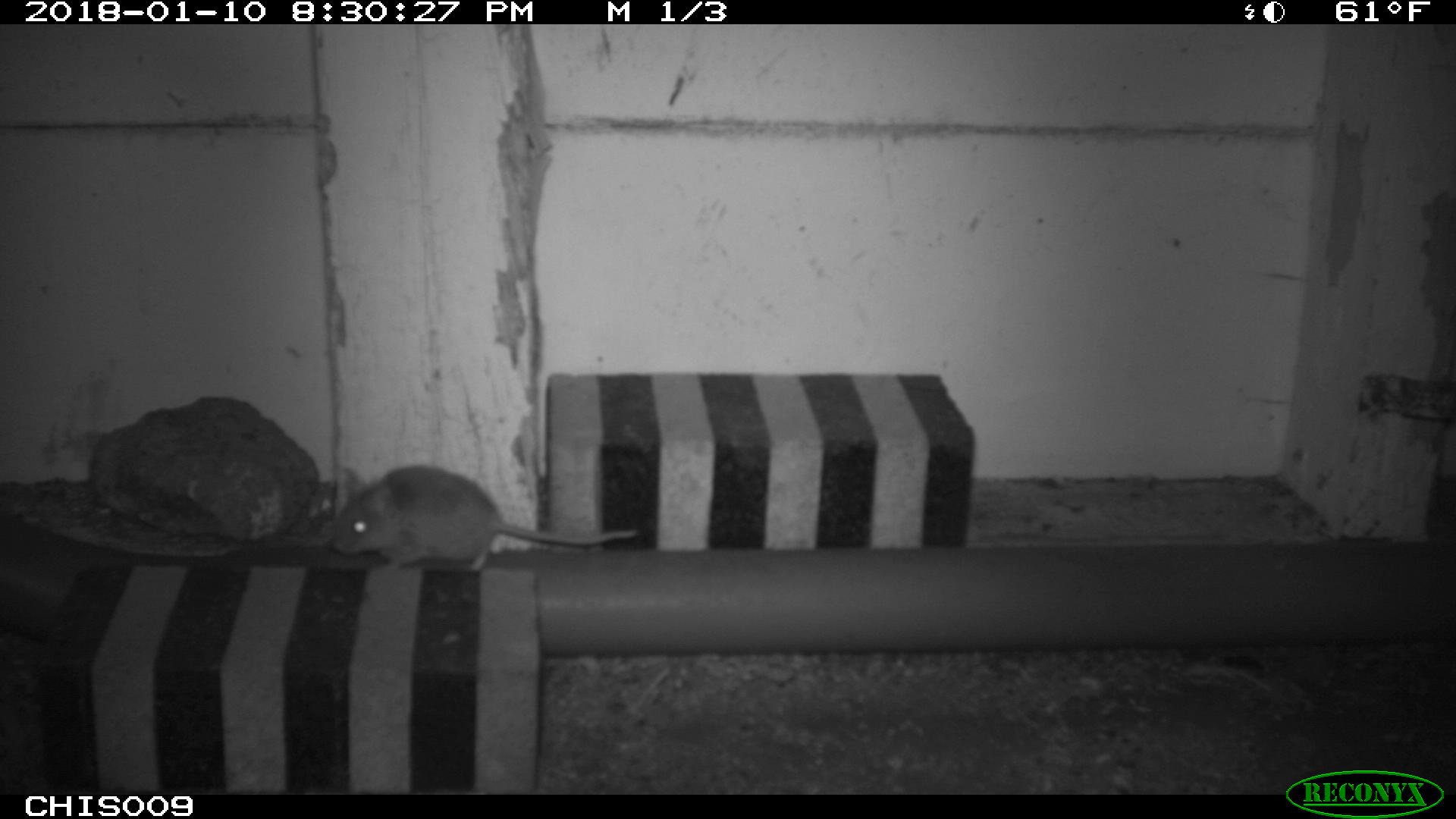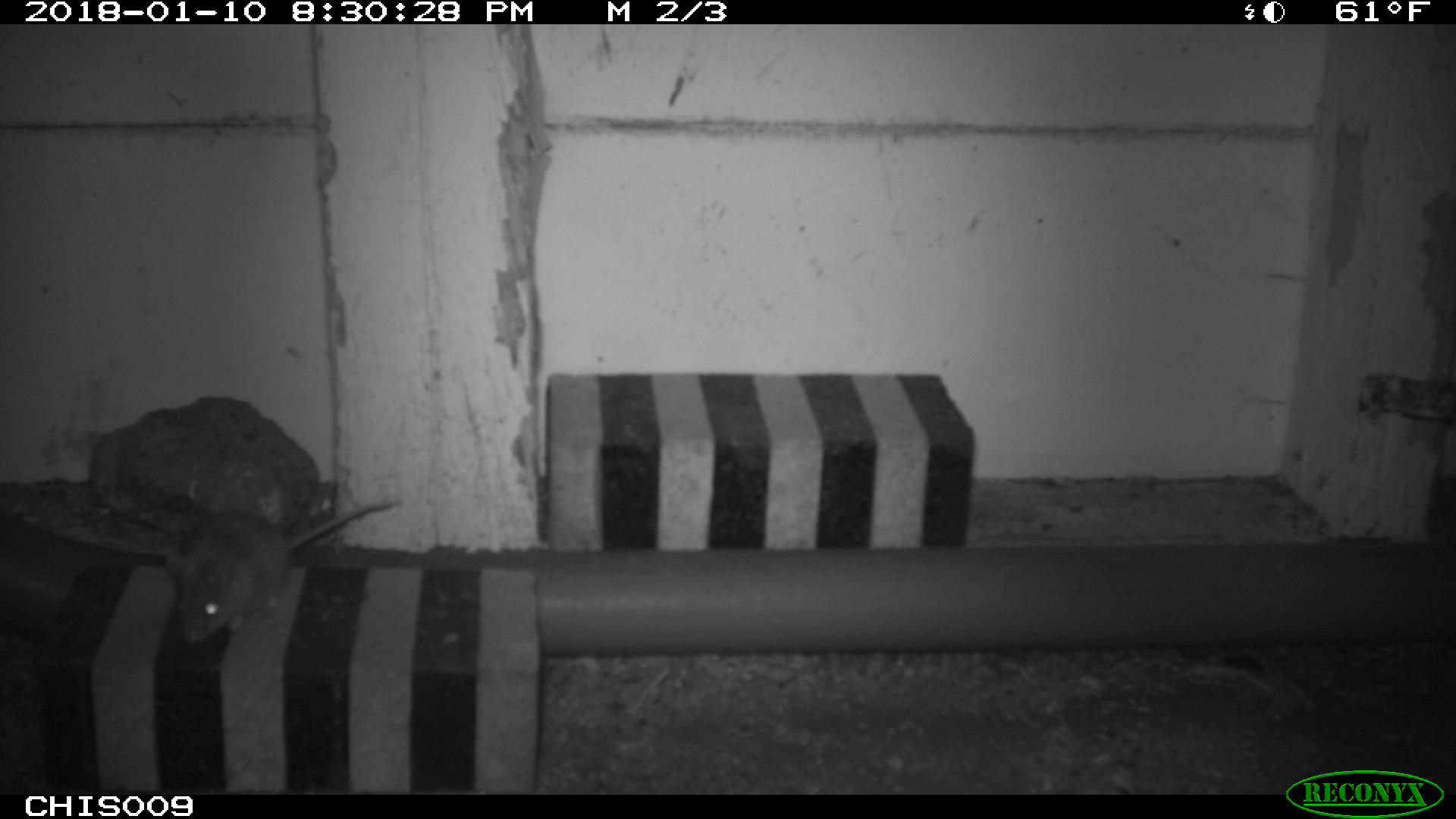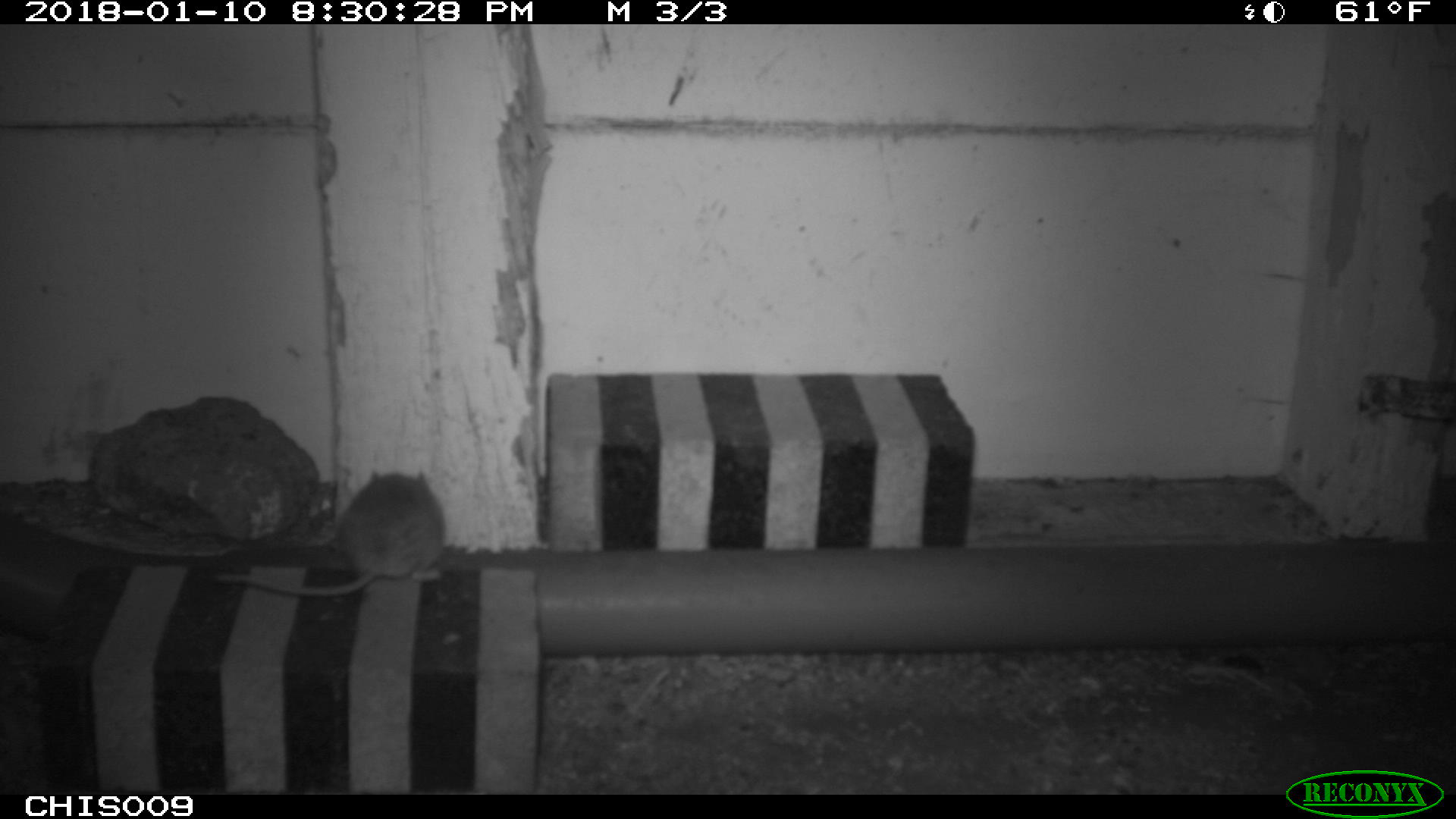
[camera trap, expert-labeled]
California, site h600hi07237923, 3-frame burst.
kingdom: Animalia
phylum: Chordata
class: Mammalia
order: Rodentia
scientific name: Rodentia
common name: rodent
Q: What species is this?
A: Rodent (Rodentia).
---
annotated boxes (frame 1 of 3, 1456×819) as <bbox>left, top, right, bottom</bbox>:
rodent: <bbox>331, 463, 640, 574</bbox>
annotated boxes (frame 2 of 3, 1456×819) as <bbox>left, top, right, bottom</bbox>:
rodent: <bbox>162, 500, 397, 643</bbox>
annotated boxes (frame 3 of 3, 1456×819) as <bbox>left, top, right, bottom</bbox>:
rodent: <bbox>215, 470, 443, 595</bbox>